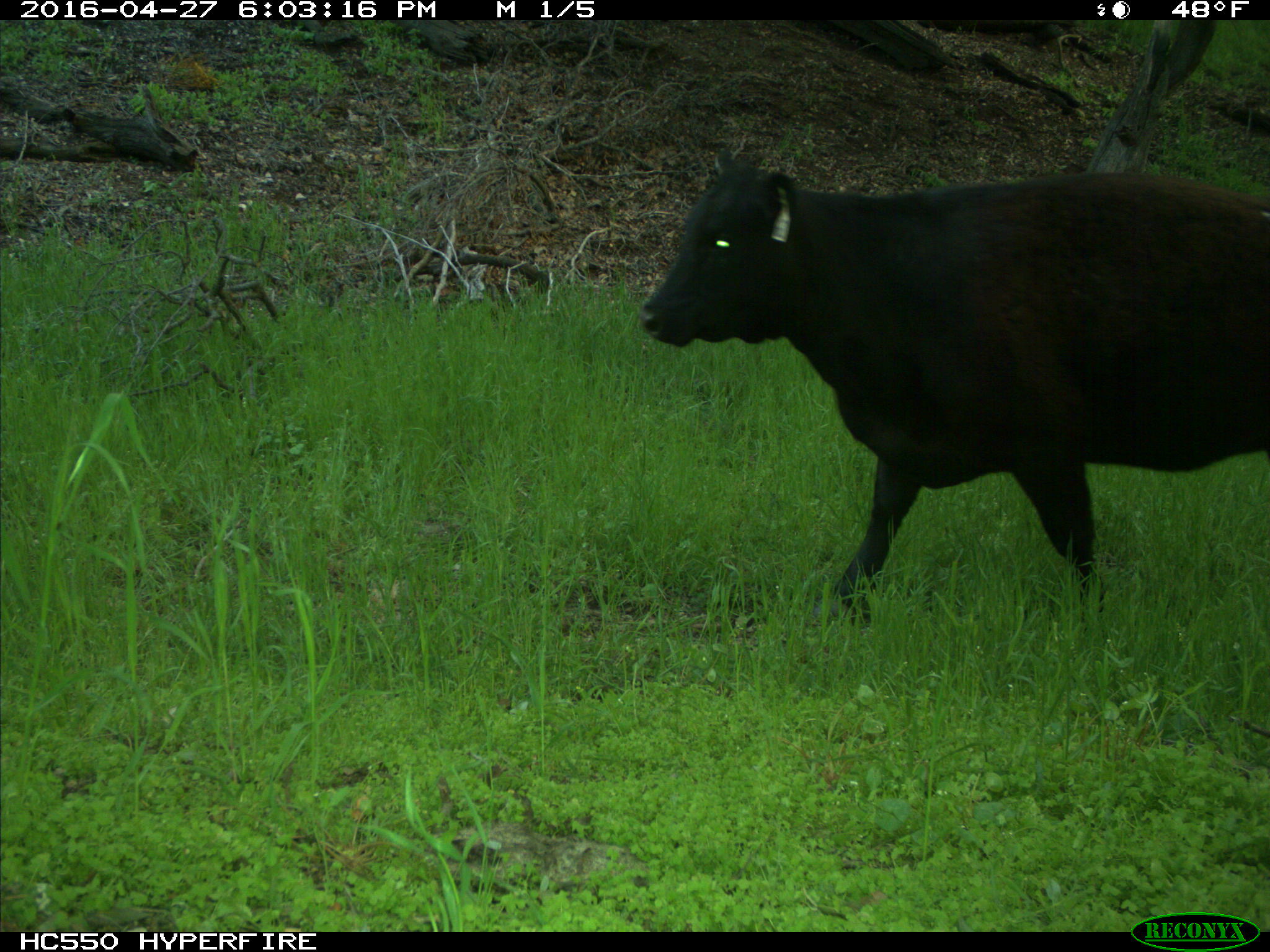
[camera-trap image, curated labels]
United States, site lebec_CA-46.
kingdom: Animalia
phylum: Chordata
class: Mammalia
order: Artiodactyla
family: Bovidae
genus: Bos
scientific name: Bos taurus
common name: domestic cow